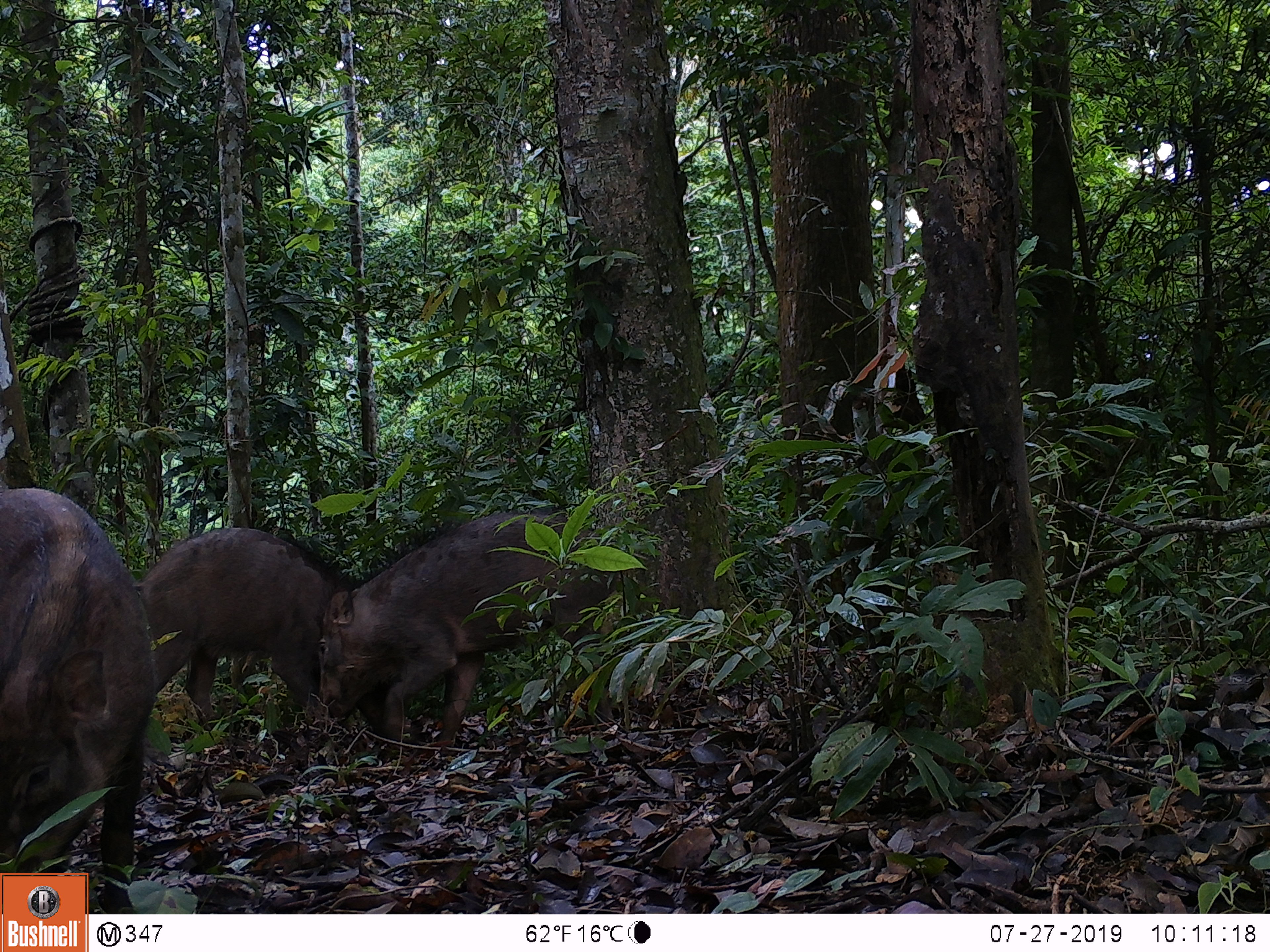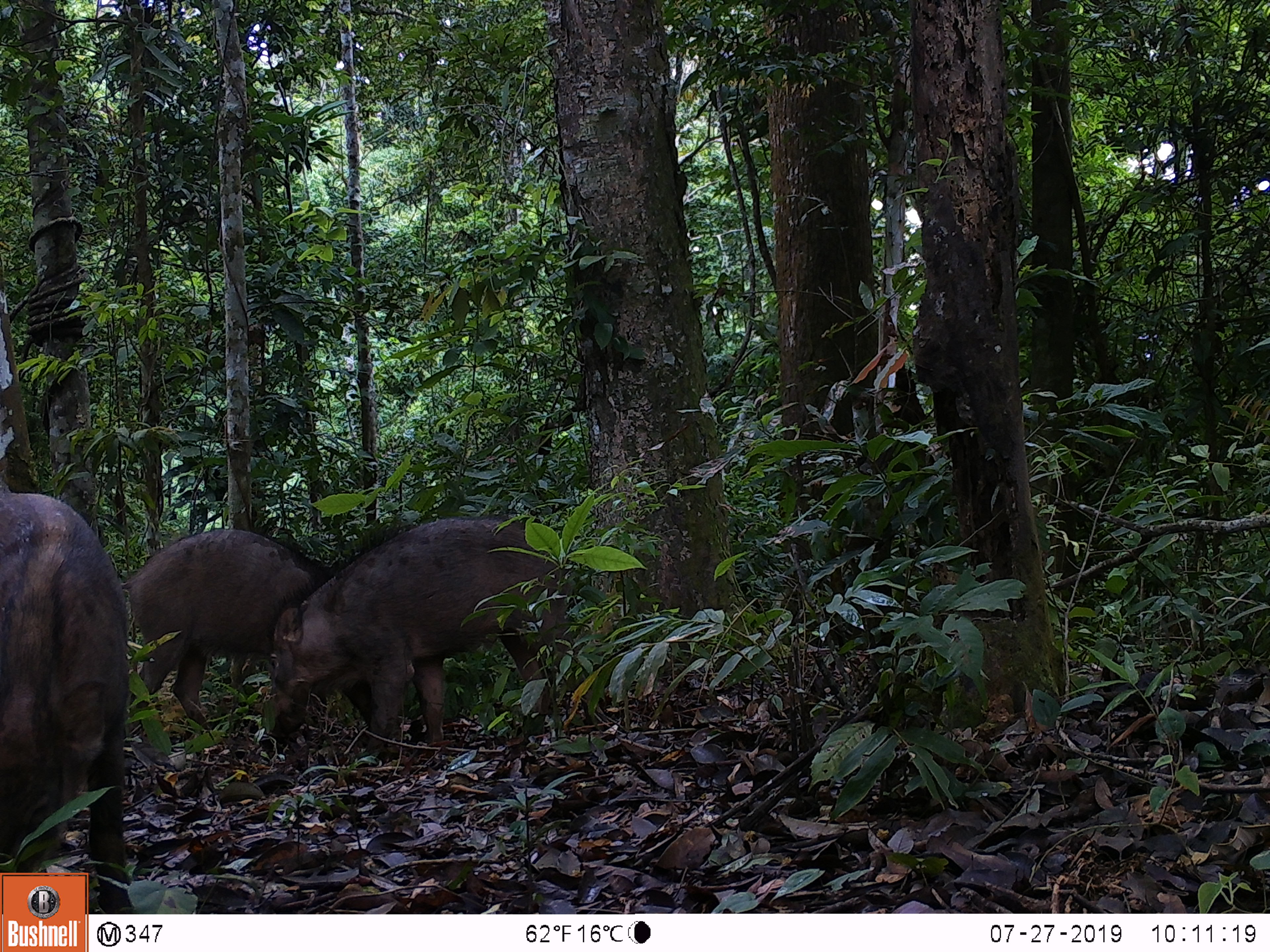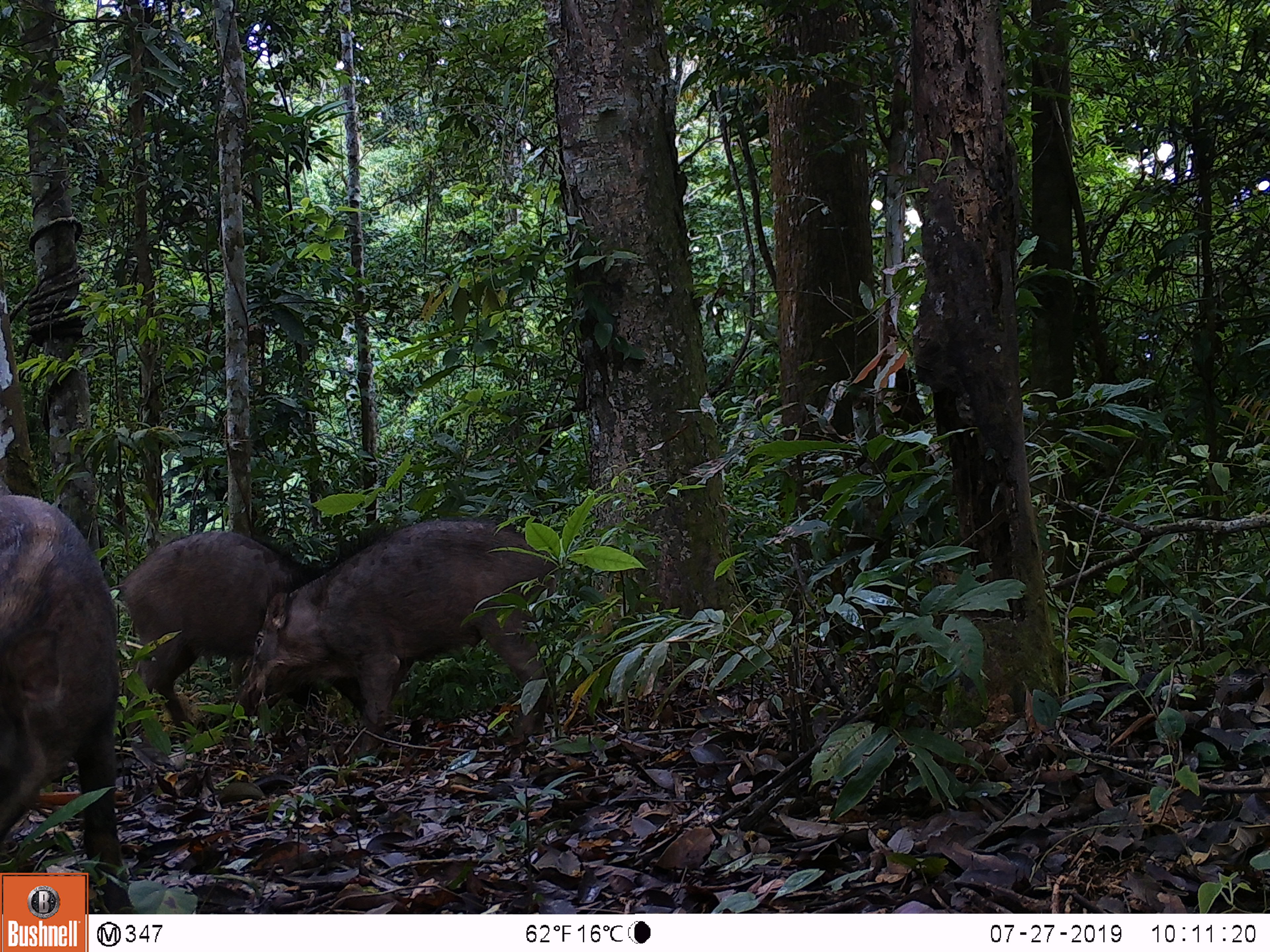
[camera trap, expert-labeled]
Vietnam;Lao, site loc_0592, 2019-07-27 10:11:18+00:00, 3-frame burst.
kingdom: Animalia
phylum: Chordata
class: Mammalia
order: Artiodactyla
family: Suidae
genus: Sus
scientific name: Sus scrofa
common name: eurasian wild pig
Eurasian wild pig (Sus scrofa). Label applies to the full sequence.